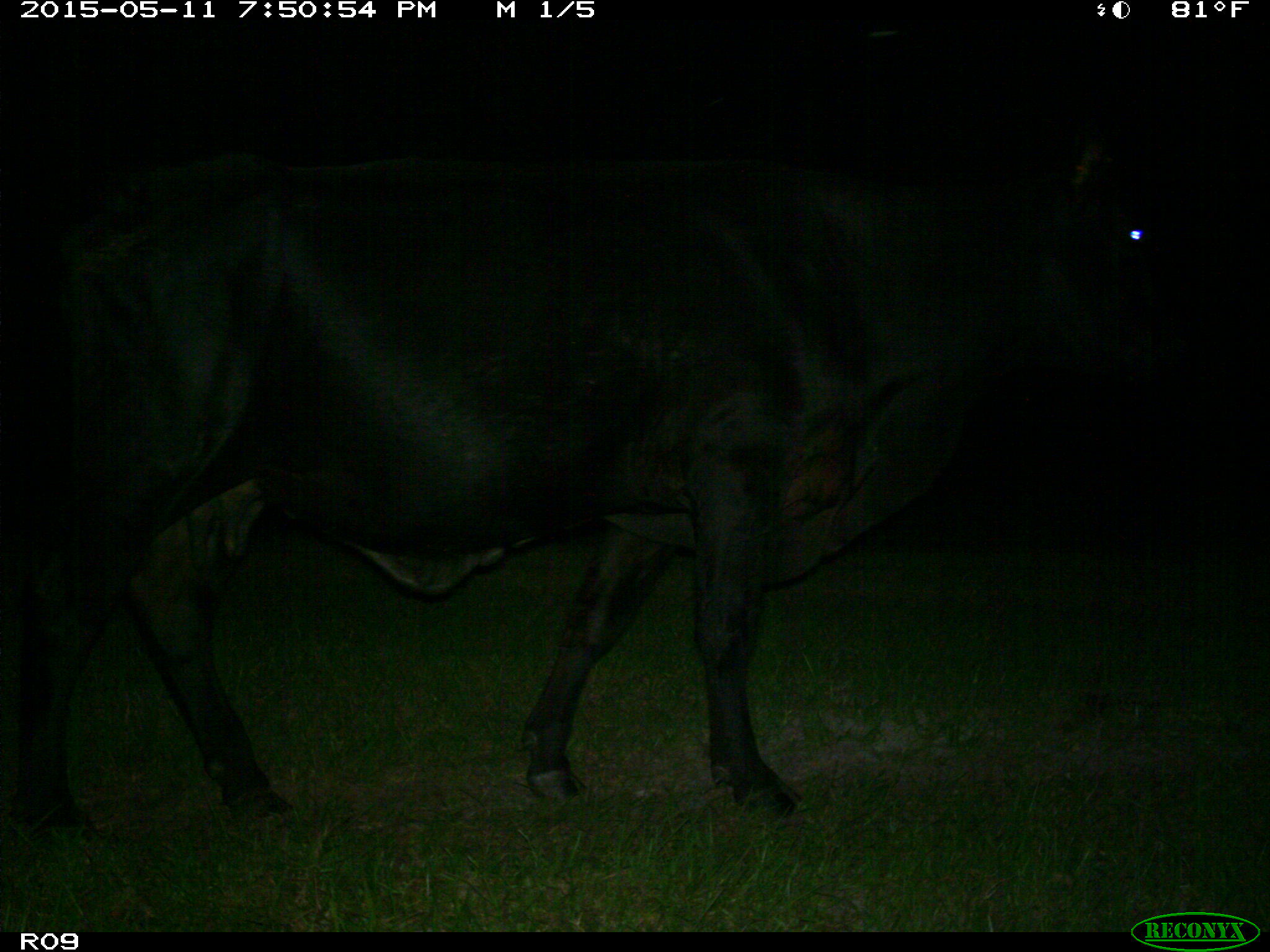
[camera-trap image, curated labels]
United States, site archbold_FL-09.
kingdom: Animalia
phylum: Chordata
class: Mammalia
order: Artiodactyla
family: Bovidae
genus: Bos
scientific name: Bos taurus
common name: domestic cow